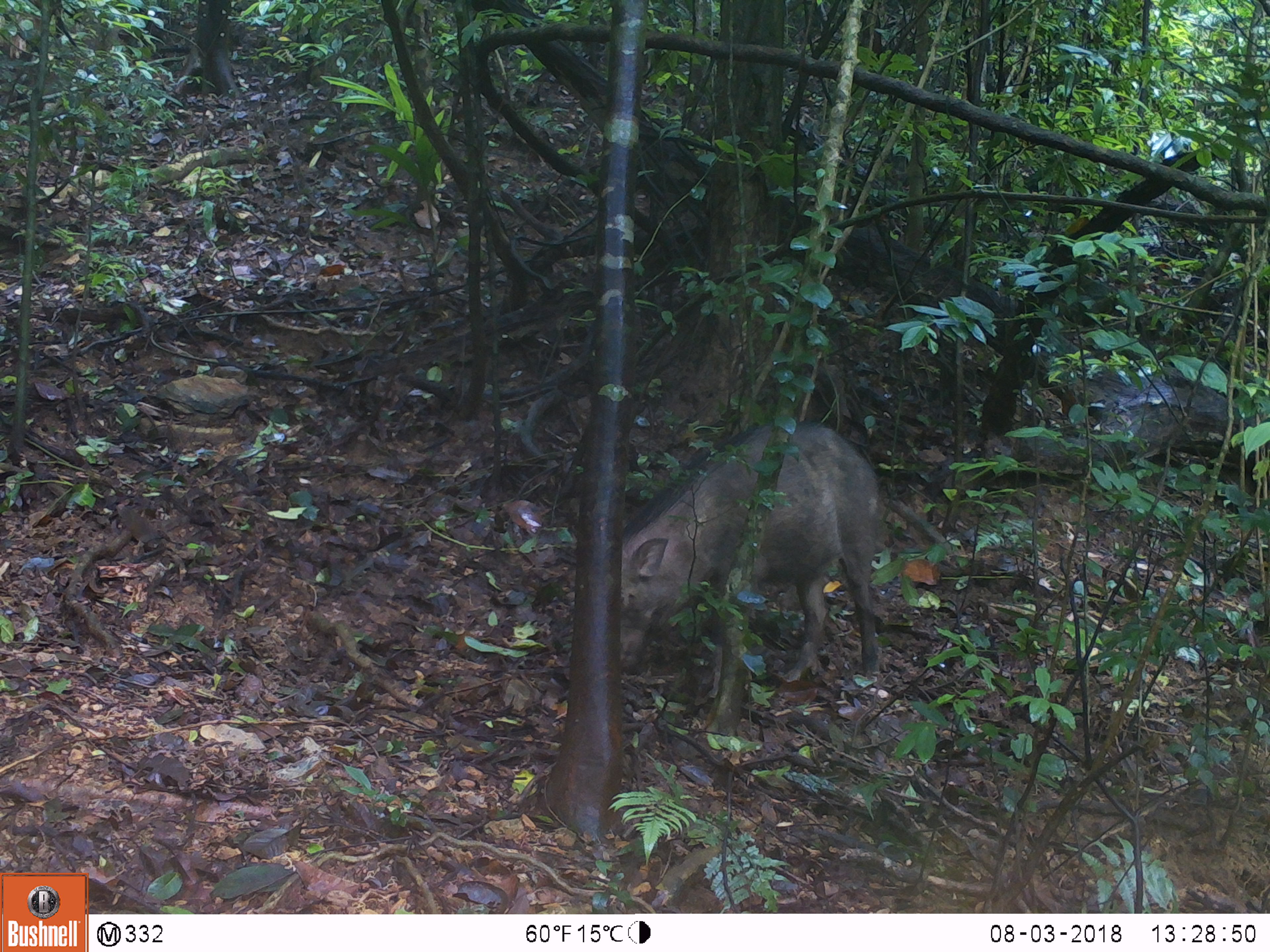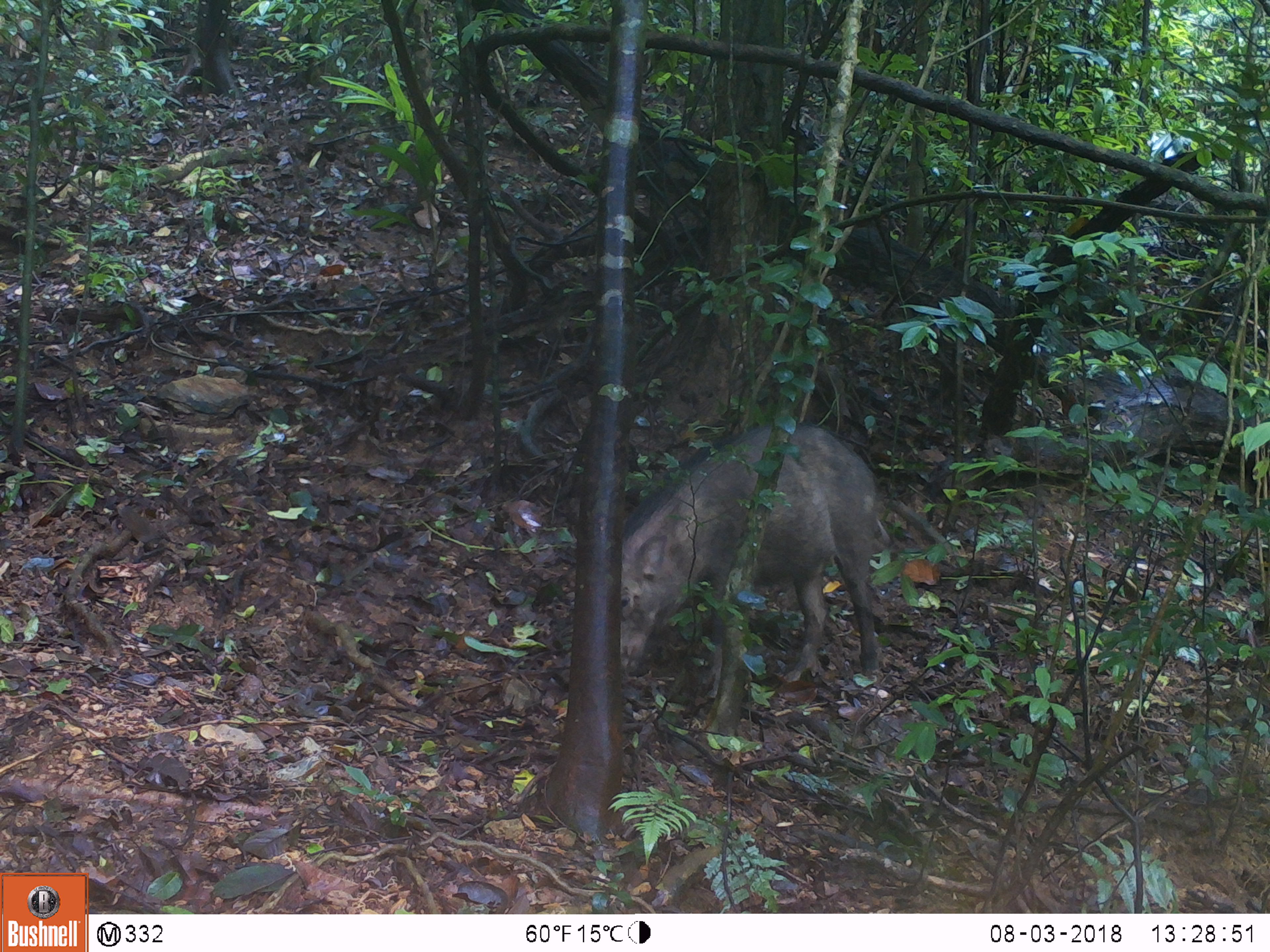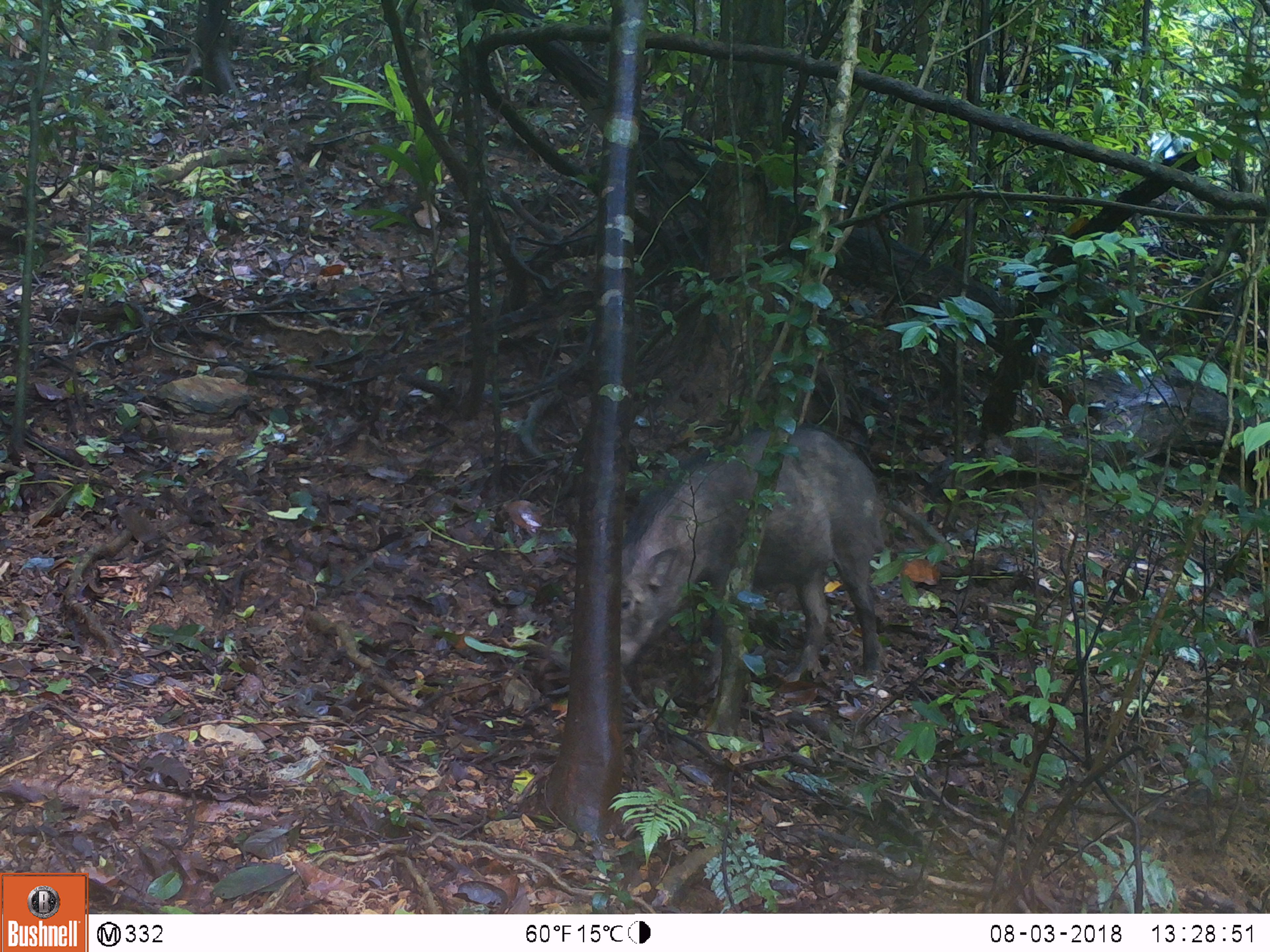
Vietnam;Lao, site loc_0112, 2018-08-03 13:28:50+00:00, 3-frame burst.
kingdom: Animalia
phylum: Chordata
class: Mammalia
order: Artiodactyla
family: Suidae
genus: Sus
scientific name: Sus scrofa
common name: eurasian wild pig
Eurasian wild pig (Sus scrofa). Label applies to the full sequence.